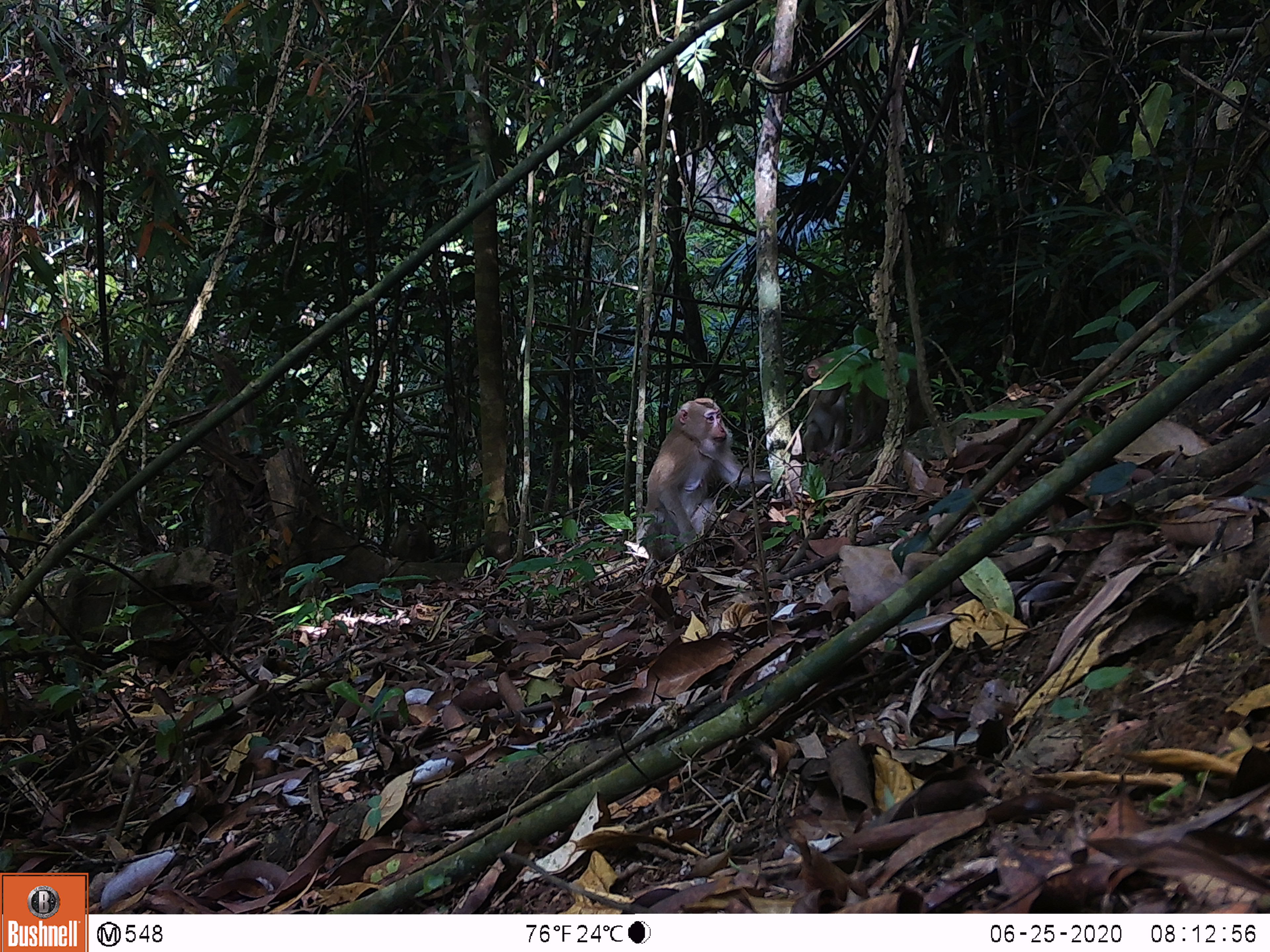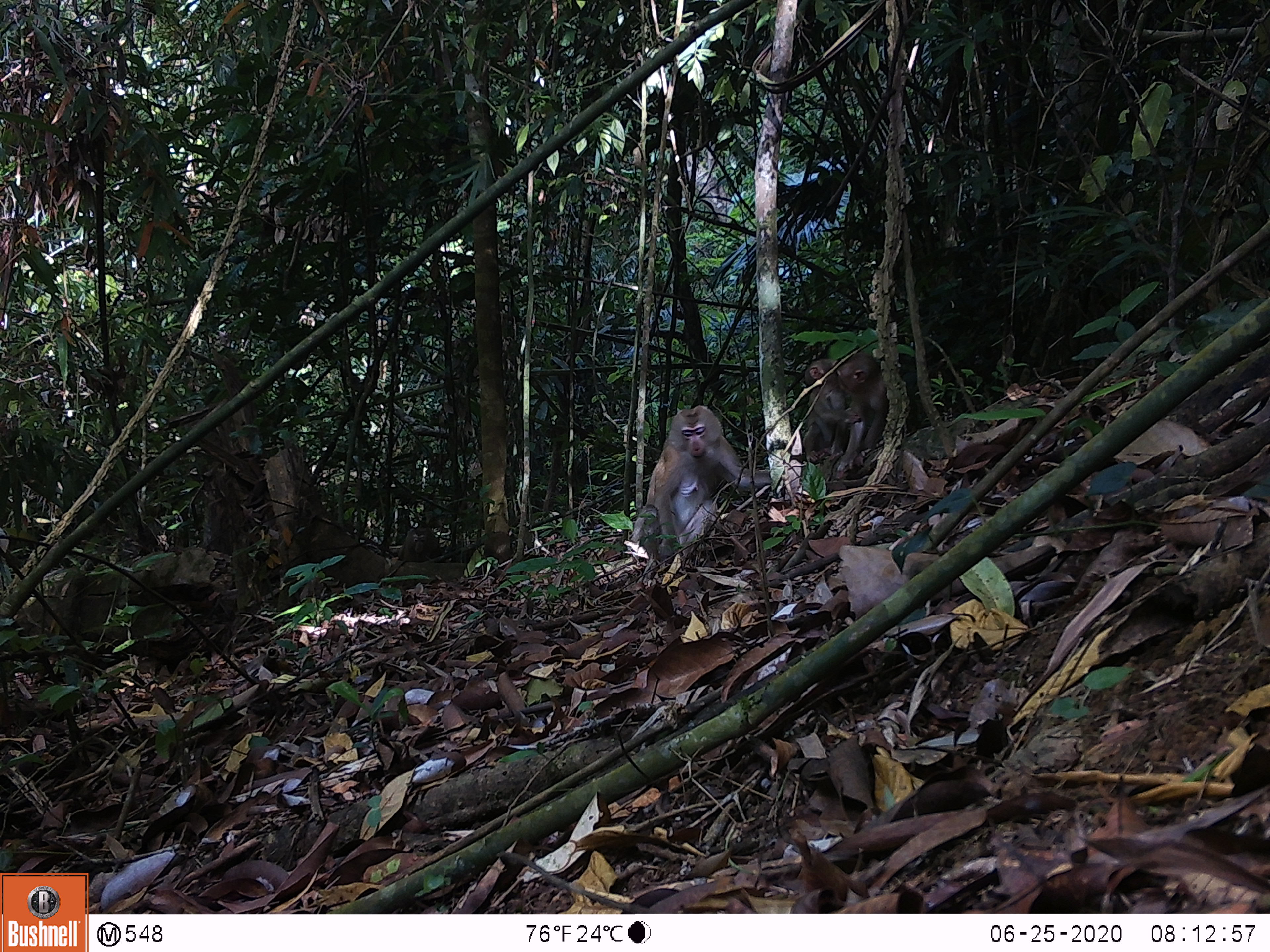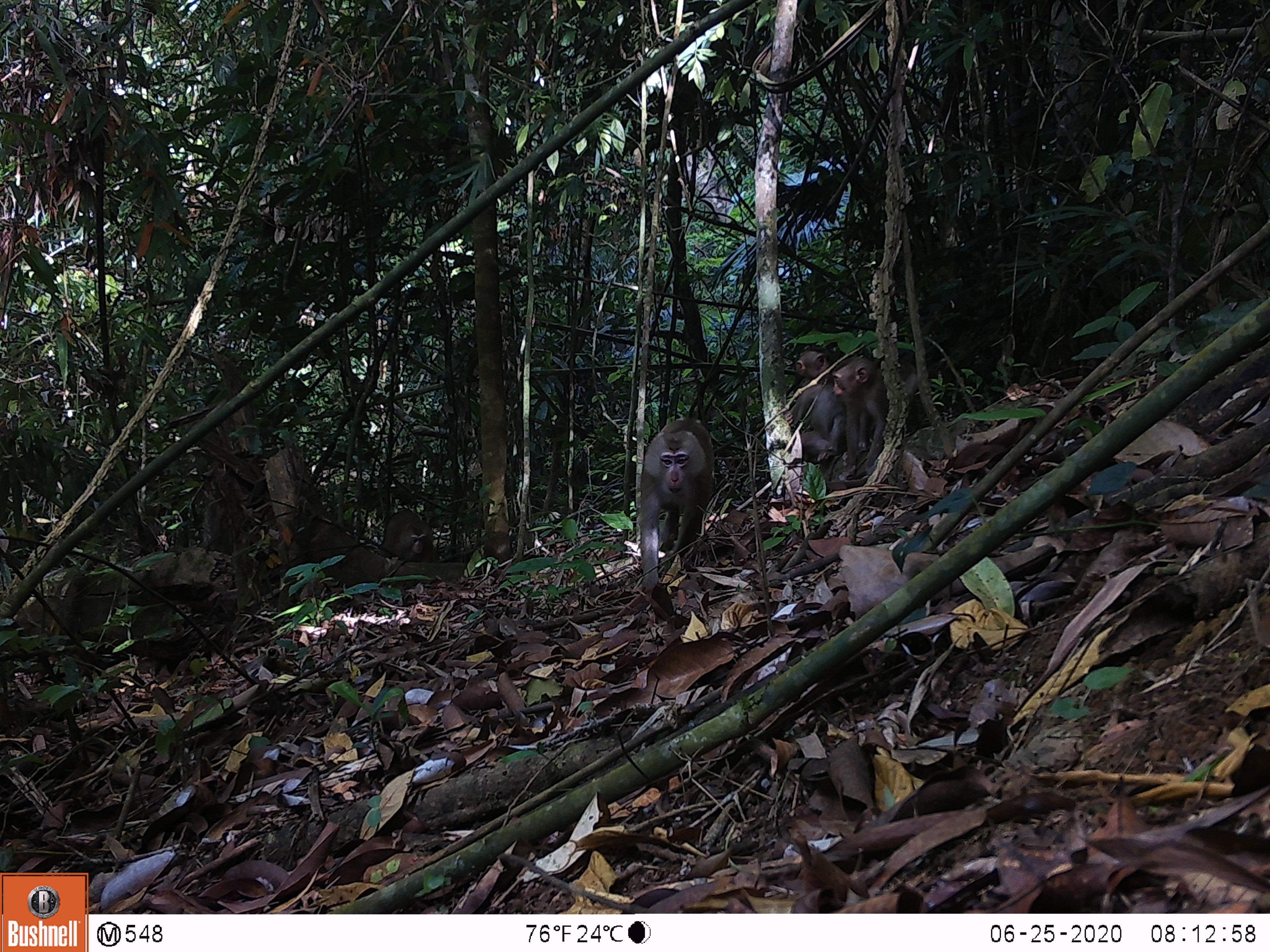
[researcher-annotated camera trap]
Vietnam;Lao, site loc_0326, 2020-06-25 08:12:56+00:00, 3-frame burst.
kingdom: Animalia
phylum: Chordata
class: Mammalia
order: Primates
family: Cercopithecidae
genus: Macaca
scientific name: Macaca nemestrina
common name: pig-tailed macaque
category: pig tailed macaque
Pig tailed macaque (pig-tailed macaque) (Macaca nemestrina). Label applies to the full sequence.